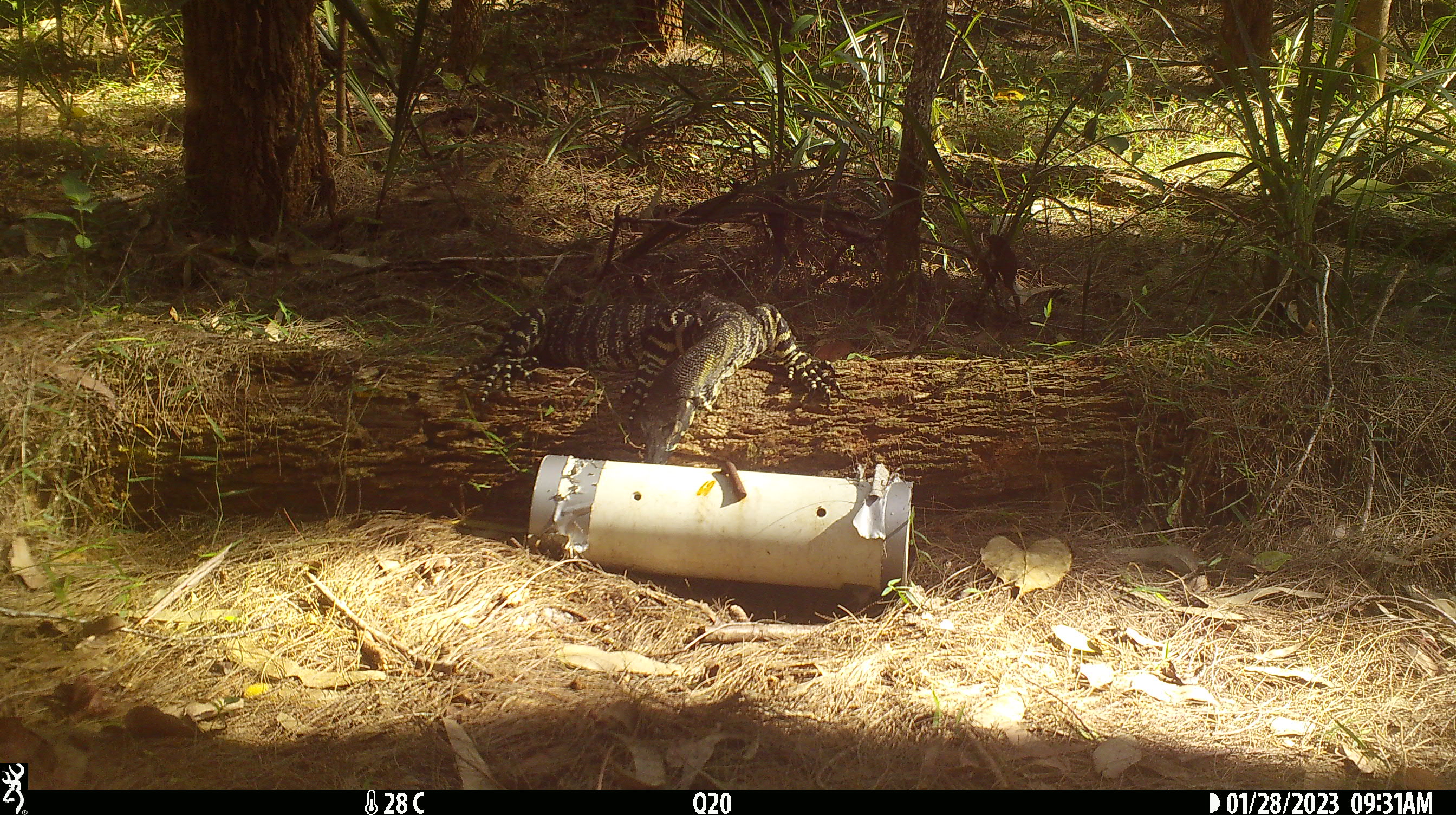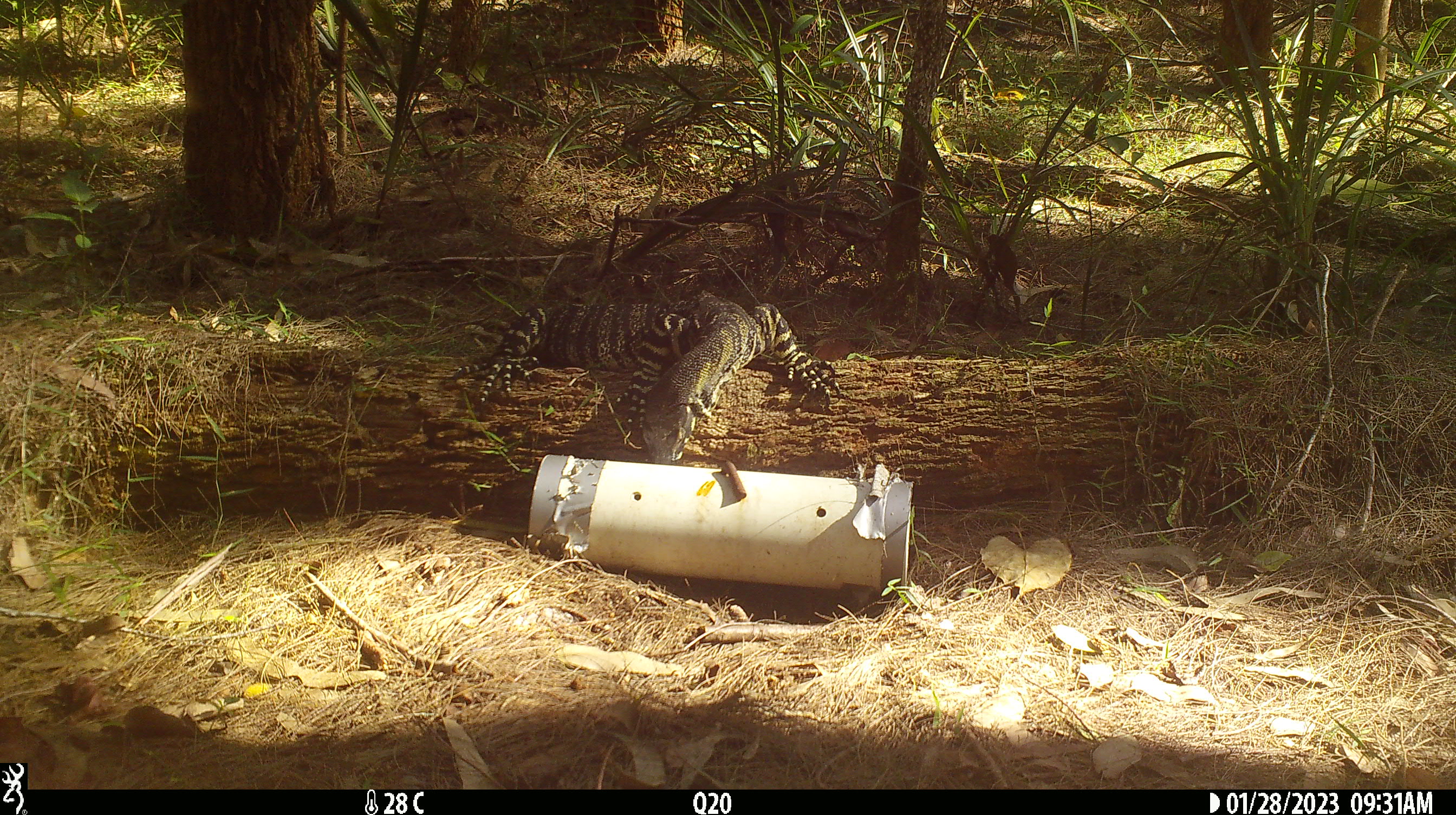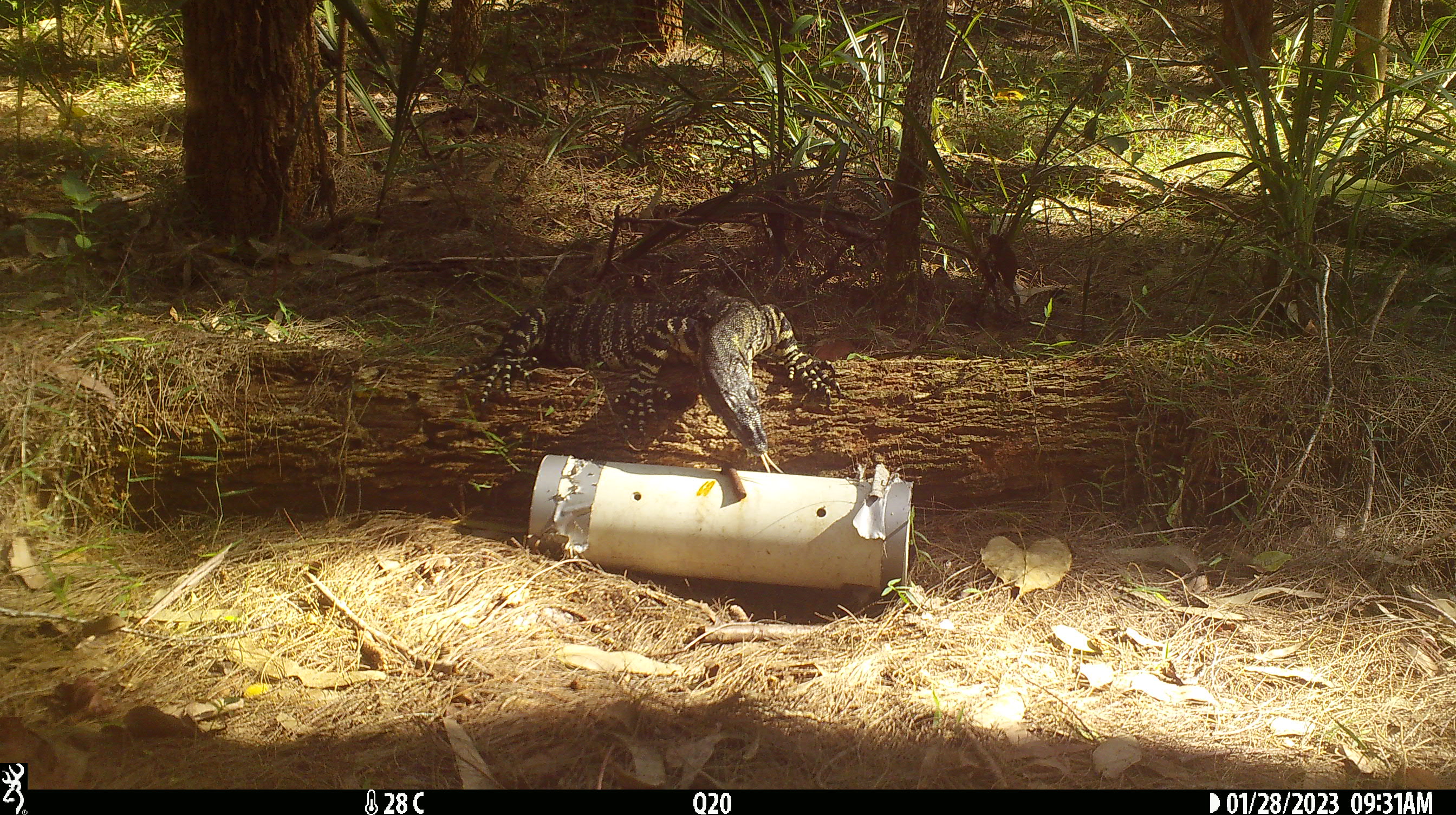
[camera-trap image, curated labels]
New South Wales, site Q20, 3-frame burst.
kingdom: Animalia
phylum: Chordata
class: Reptilia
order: Squamata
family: Varanidae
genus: Varanus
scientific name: Varanus varius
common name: lace monitor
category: goanna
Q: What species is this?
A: Goanna (lace monitor) (Varanus varius).